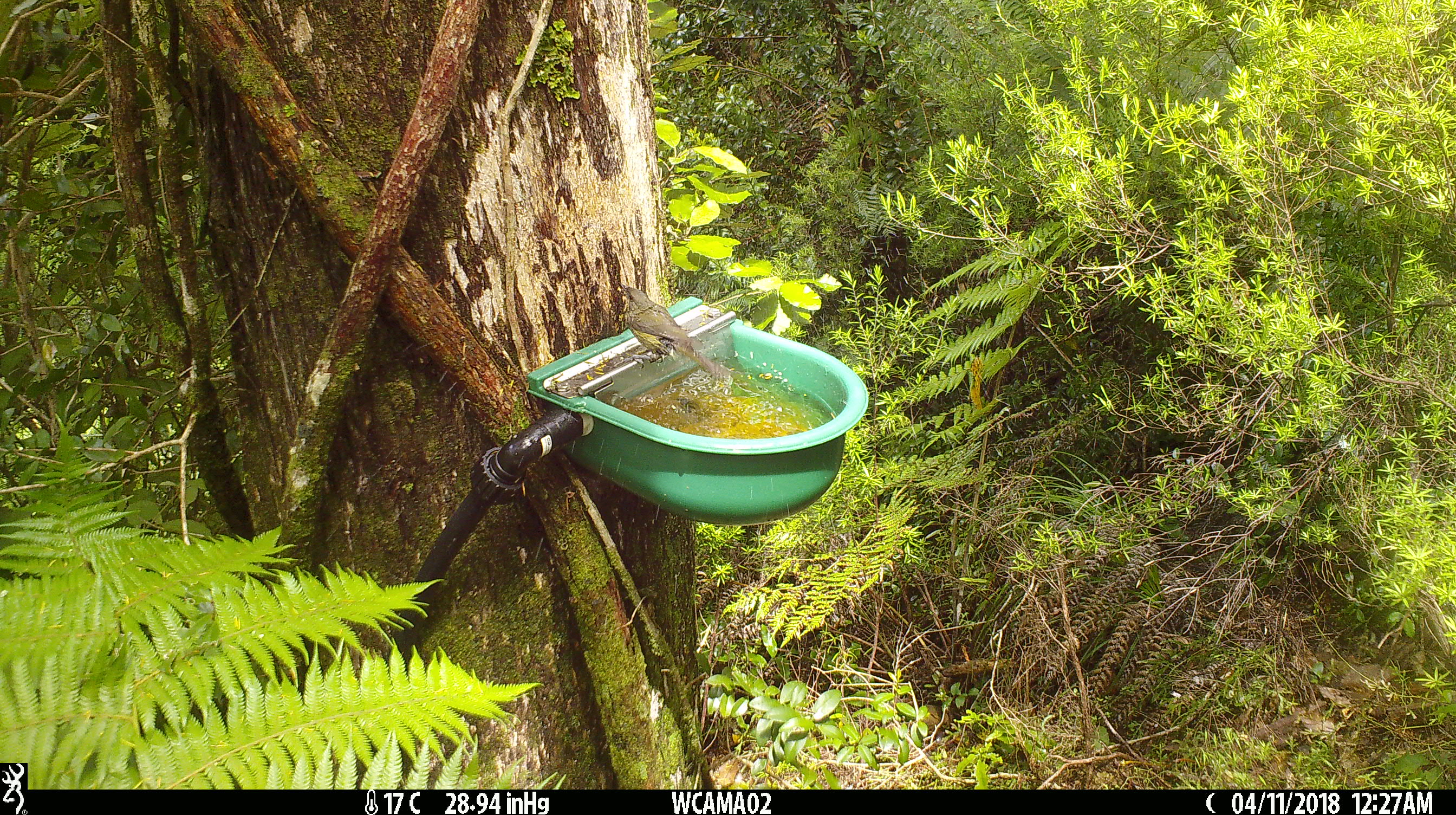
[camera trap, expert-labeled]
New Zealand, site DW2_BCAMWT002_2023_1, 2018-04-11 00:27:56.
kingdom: Animalia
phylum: Chordata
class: Aves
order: Passeriformes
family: Meliphagidae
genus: Anthornis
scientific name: Anthornis melanura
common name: new zealand bellbird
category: bellbird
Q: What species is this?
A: Bellbird (new zealand bellbird) (Anthornis melanura).